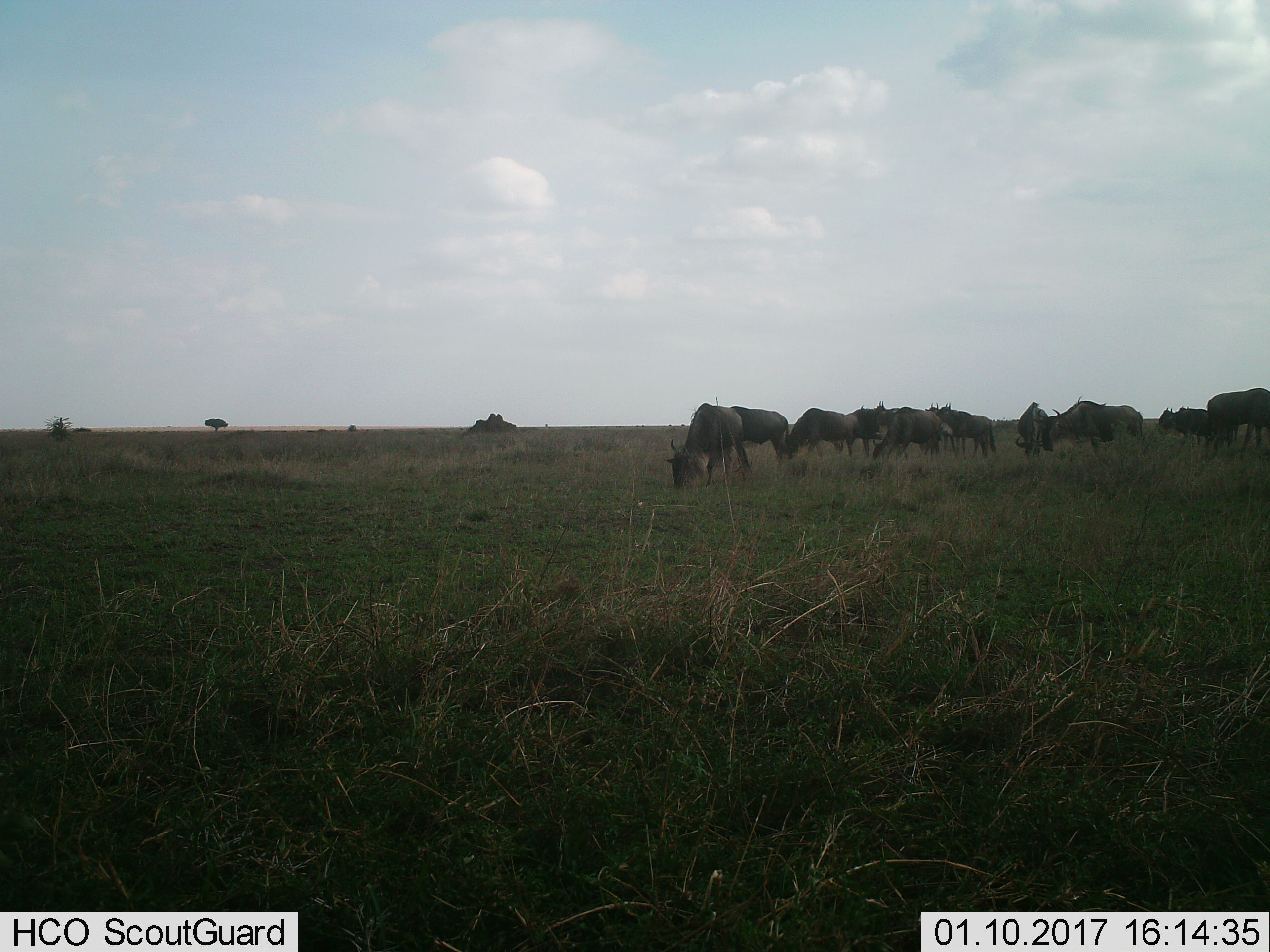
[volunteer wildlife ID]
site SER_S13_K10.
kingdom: Animalia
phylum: Chordata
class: Mammalia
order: Artiodactyla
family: Bovidae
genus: Connochaetes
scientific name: Connochaetes taurinus taurinus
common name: blue wildebeest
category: wildebeestblue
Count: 11-50.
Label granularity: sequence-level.